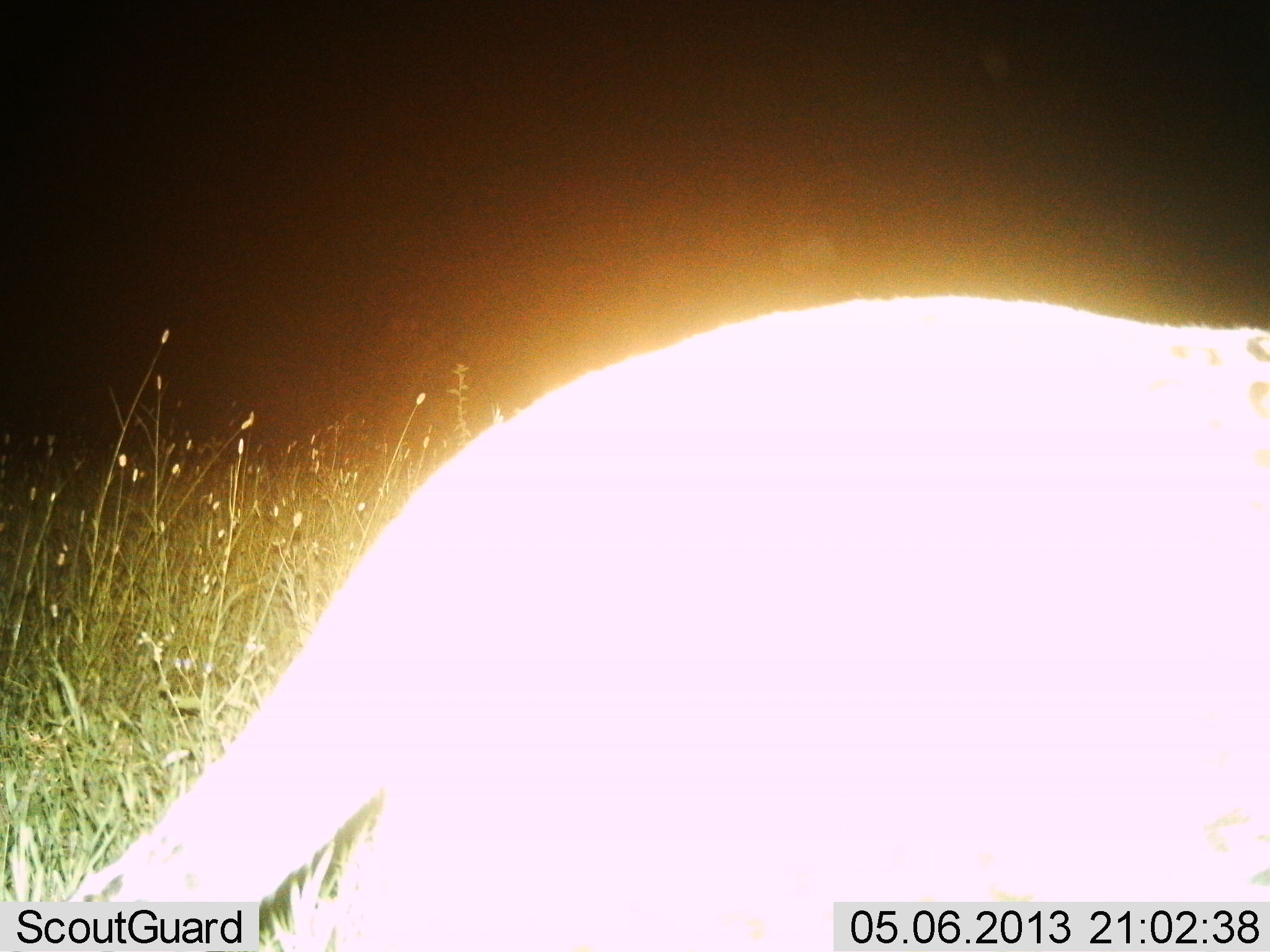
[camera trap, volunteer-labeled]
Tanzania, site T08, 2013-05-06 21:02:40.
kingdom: Animalia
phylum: Chordata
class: Mammalia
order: Carnivora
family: Felidae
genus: Panthera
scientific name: Panthera pardus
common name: leopard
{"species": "leopard (Panthera pardus)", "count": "1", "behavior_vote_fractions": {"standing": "25%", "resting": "0%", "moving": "75%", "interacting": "0%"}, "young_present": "0%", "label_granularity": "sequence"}